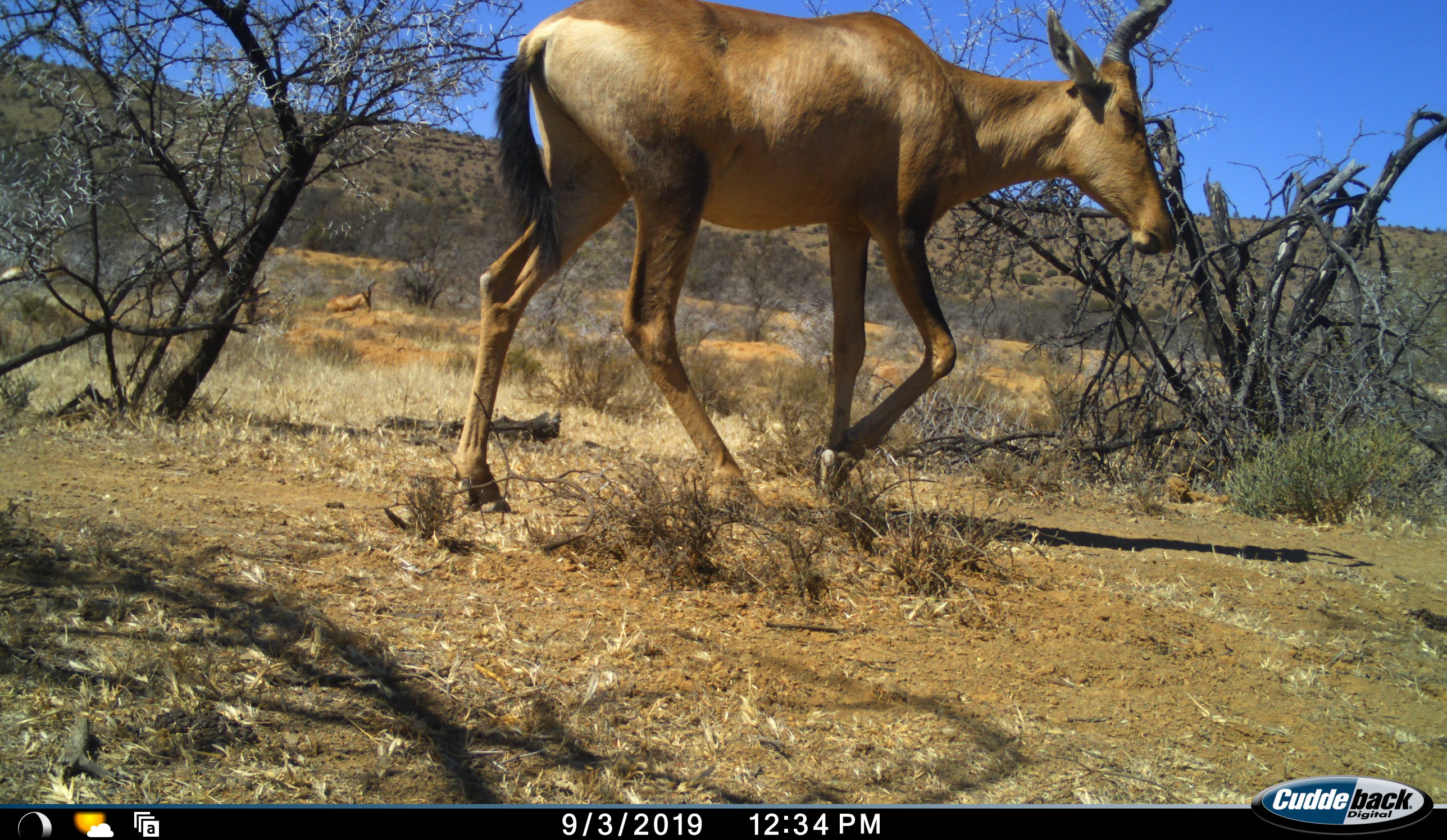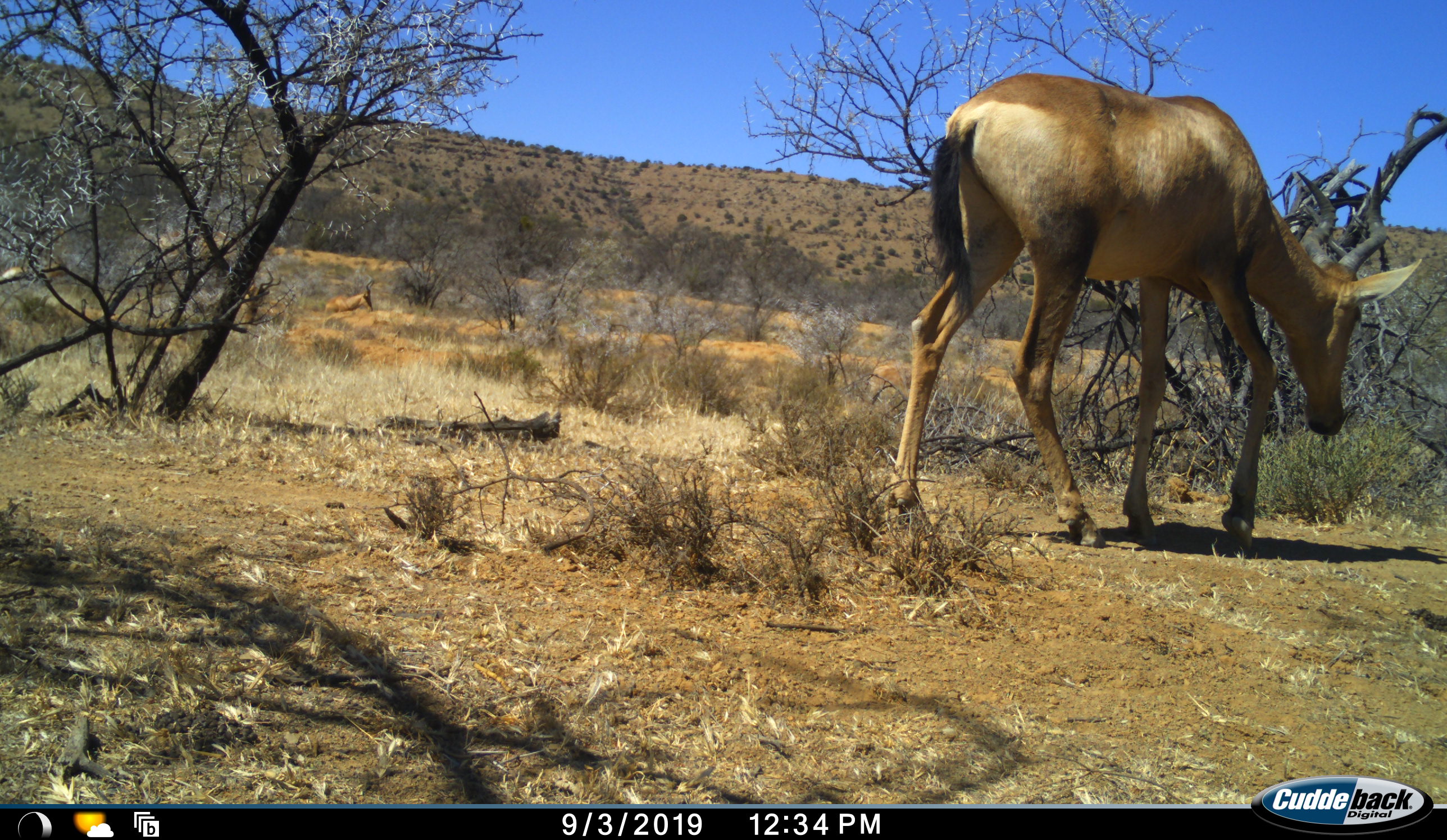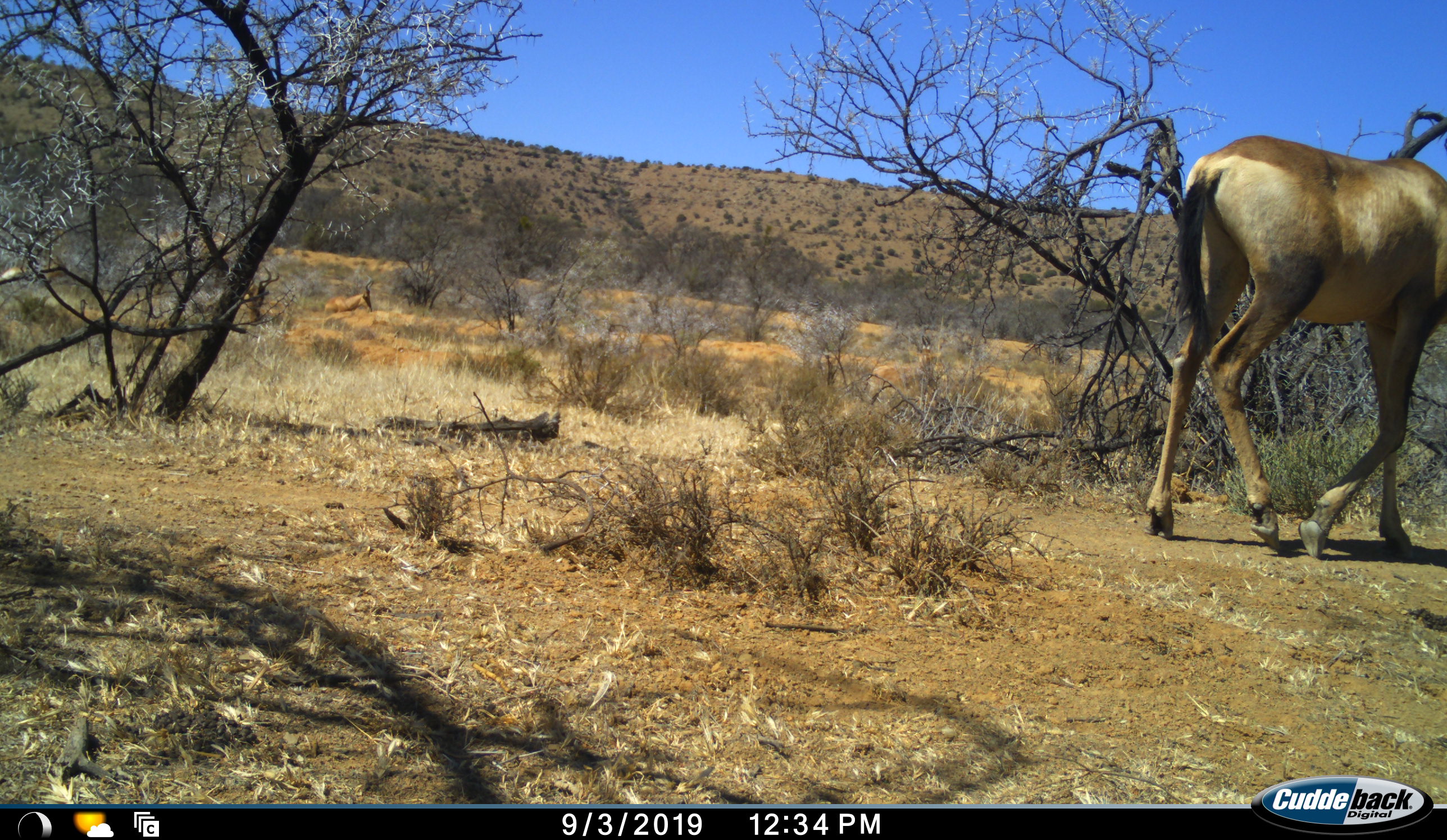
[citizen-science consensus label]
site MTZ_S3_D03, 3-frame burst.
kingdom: Animalia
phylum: Chordata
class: Mammalia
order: Artiodactyla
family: Bovidae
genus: Alcelaphus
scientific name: Alcelaphus buselaphus caama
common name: red hartebeest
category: hartebeestred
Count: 2.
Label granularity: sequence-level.